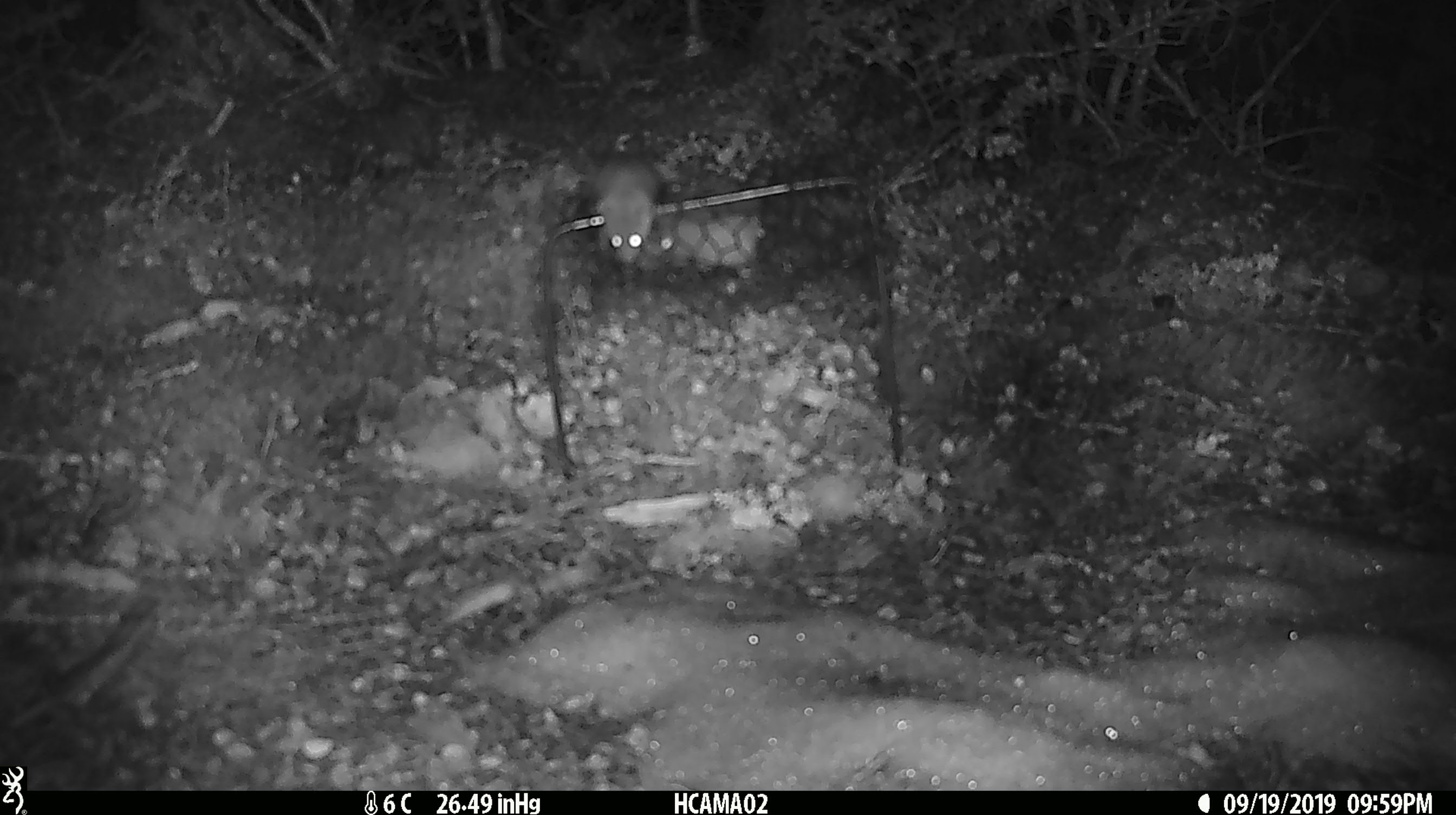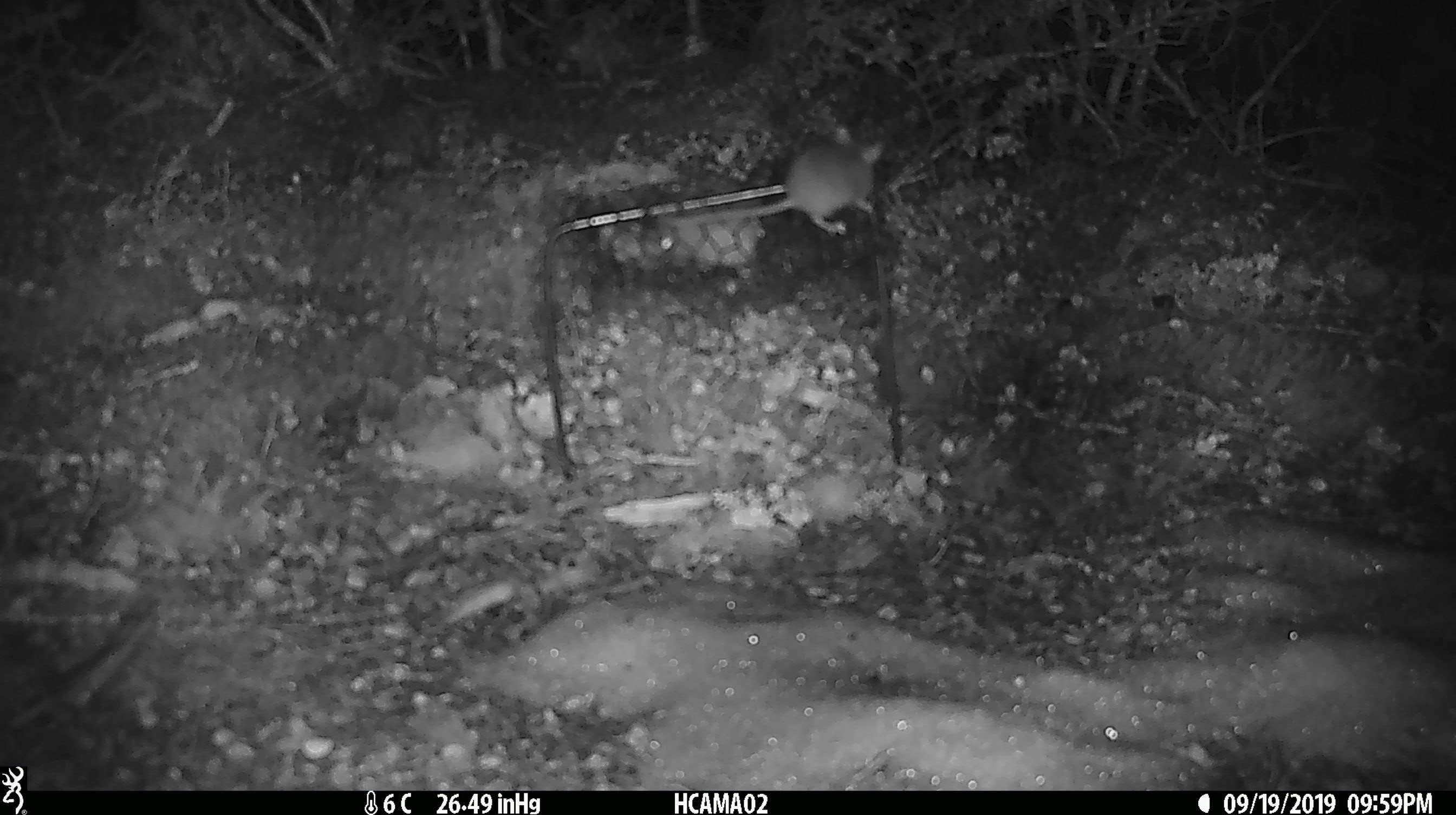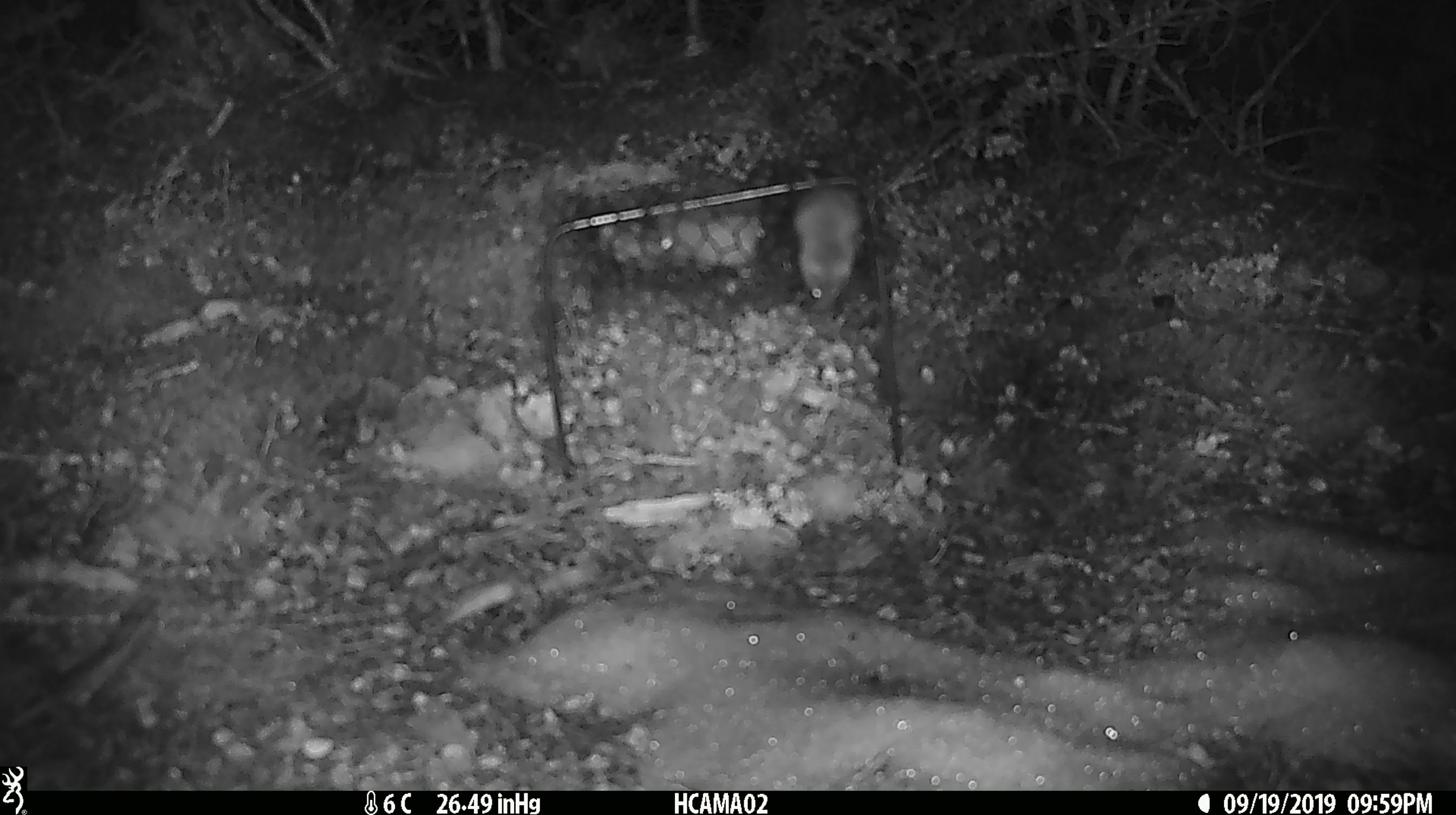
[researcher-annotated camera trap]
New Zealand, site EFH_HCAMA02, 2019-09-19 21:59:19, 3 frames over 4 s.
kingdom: Animalia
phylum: Chordata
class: Mammalia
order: Rodentia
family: Muridae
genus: Mus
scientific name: Mus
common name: mouse